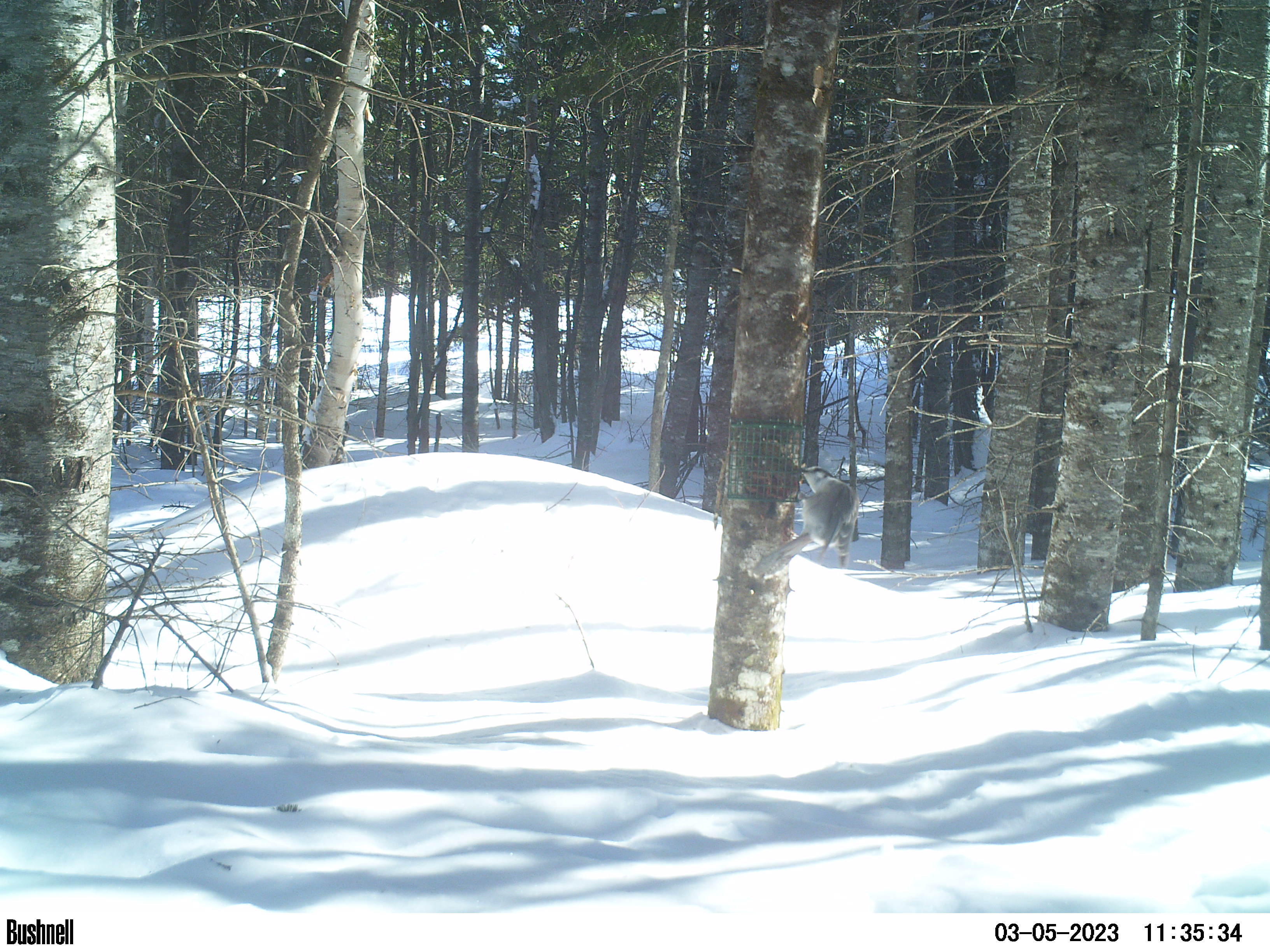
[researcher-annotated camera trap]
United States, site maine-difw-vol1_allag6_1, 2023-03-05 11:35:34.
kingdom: Animalia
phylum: Chordata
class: Aves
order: Passeriformes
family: Corvidae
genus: Perisoreus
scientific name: Perisoreus canadensis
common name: canada jay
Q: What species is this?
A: Canada jay (Perisoreus canadensis).